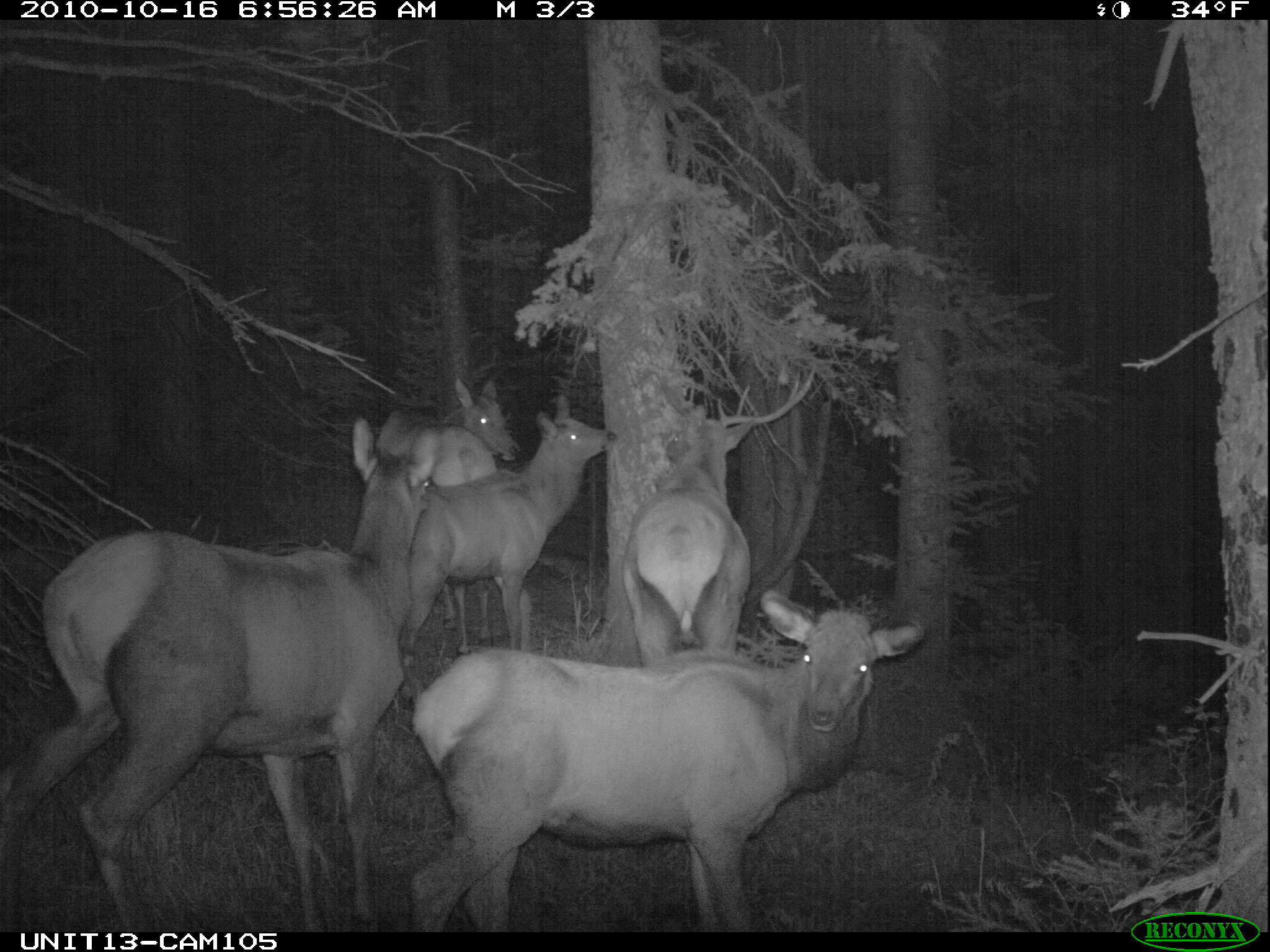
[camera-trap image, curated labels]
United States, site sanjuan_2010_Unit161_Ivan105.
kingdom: Animalia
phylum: Chordata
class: Mammalia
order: Artiodactyla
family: Cervidae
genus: Cervus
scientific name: Cervus elaphus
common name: red deer